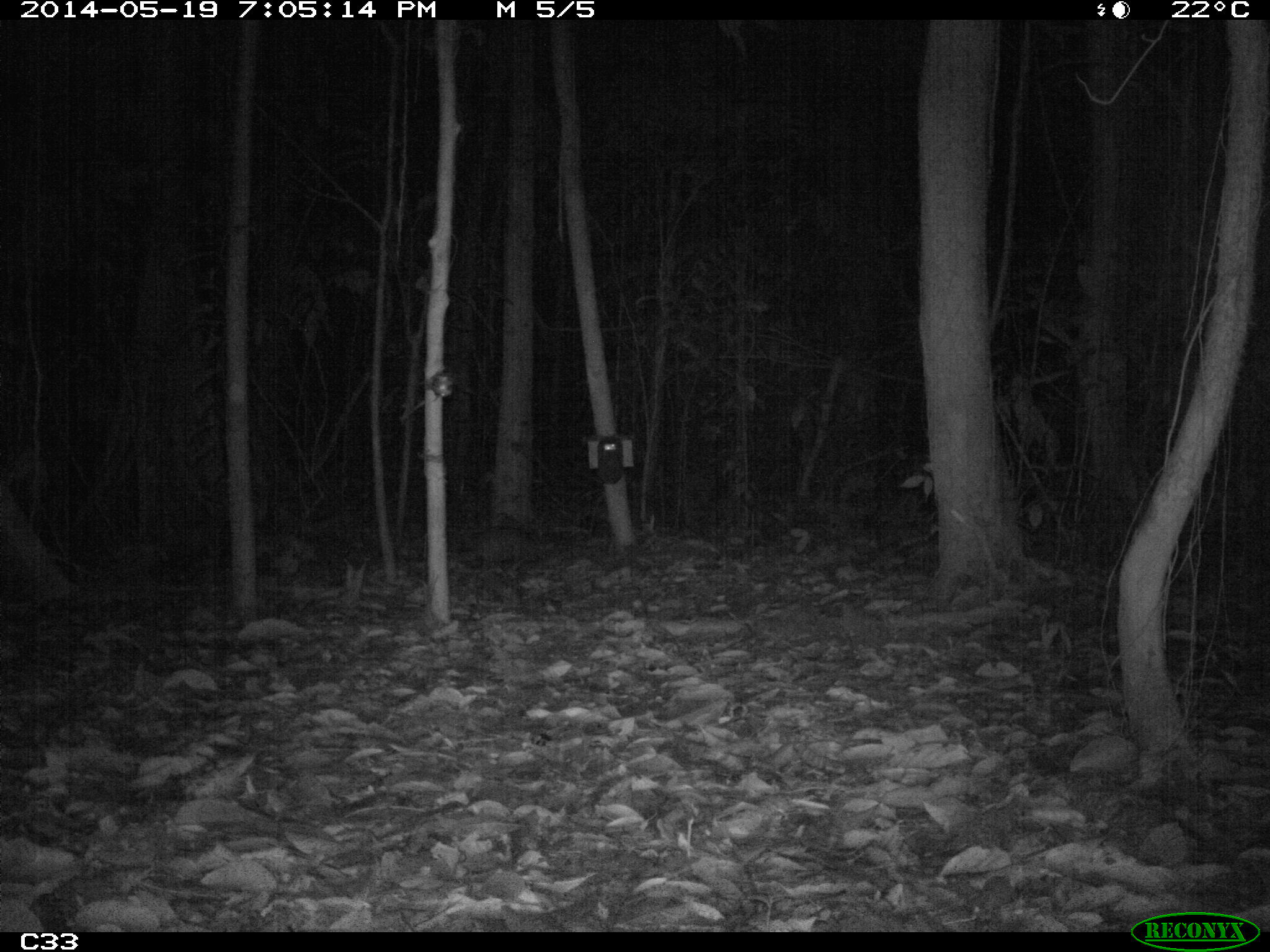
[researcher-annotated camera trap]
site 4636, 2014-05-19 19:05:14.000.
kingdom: Animalia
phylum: Chordata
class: Mammalia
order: Cingulata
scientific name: Cingulata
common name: armadillo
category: unknown armadillo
Unknown armadillo (armadillo) (Cingulata), count 1, age adult.